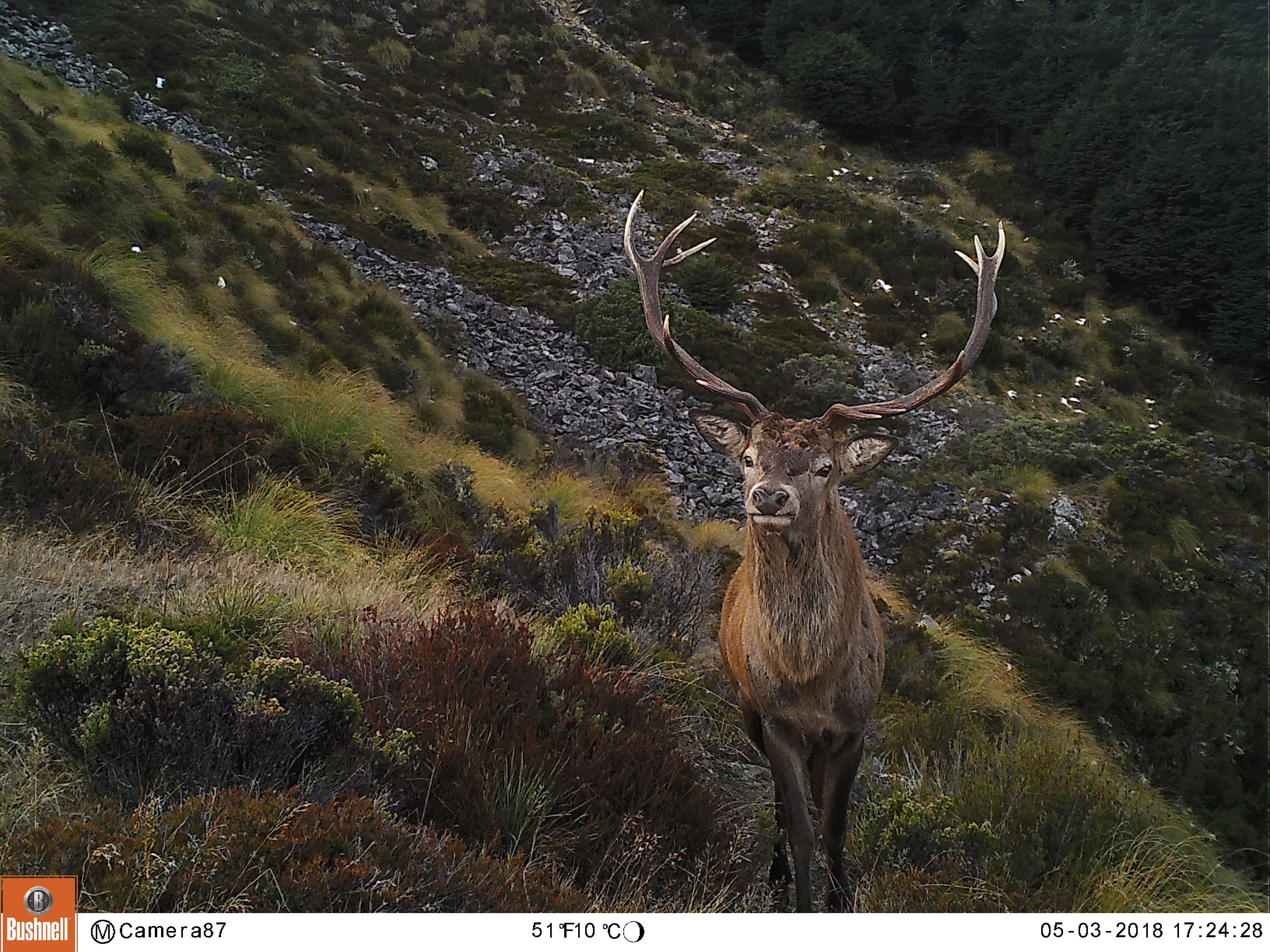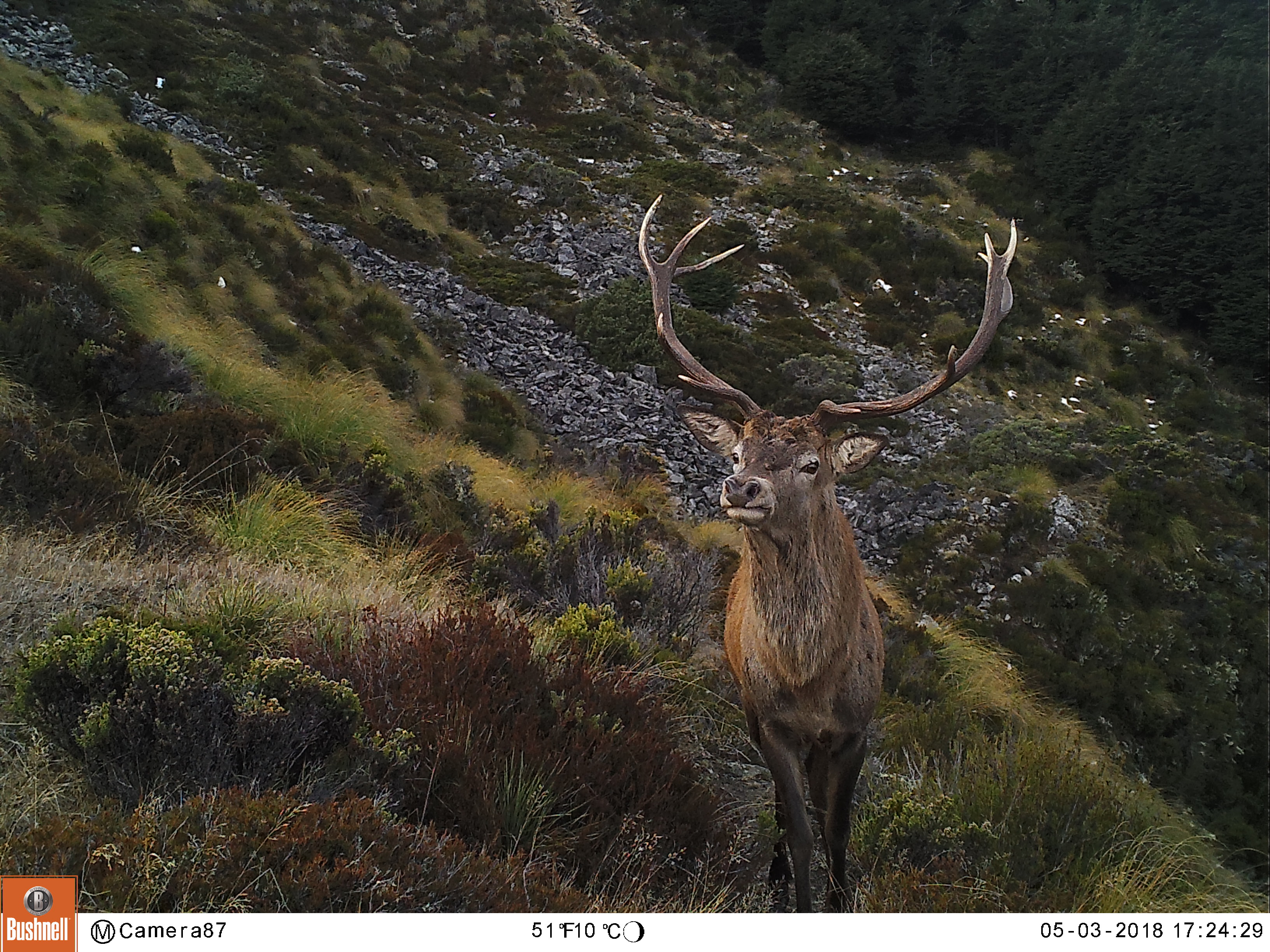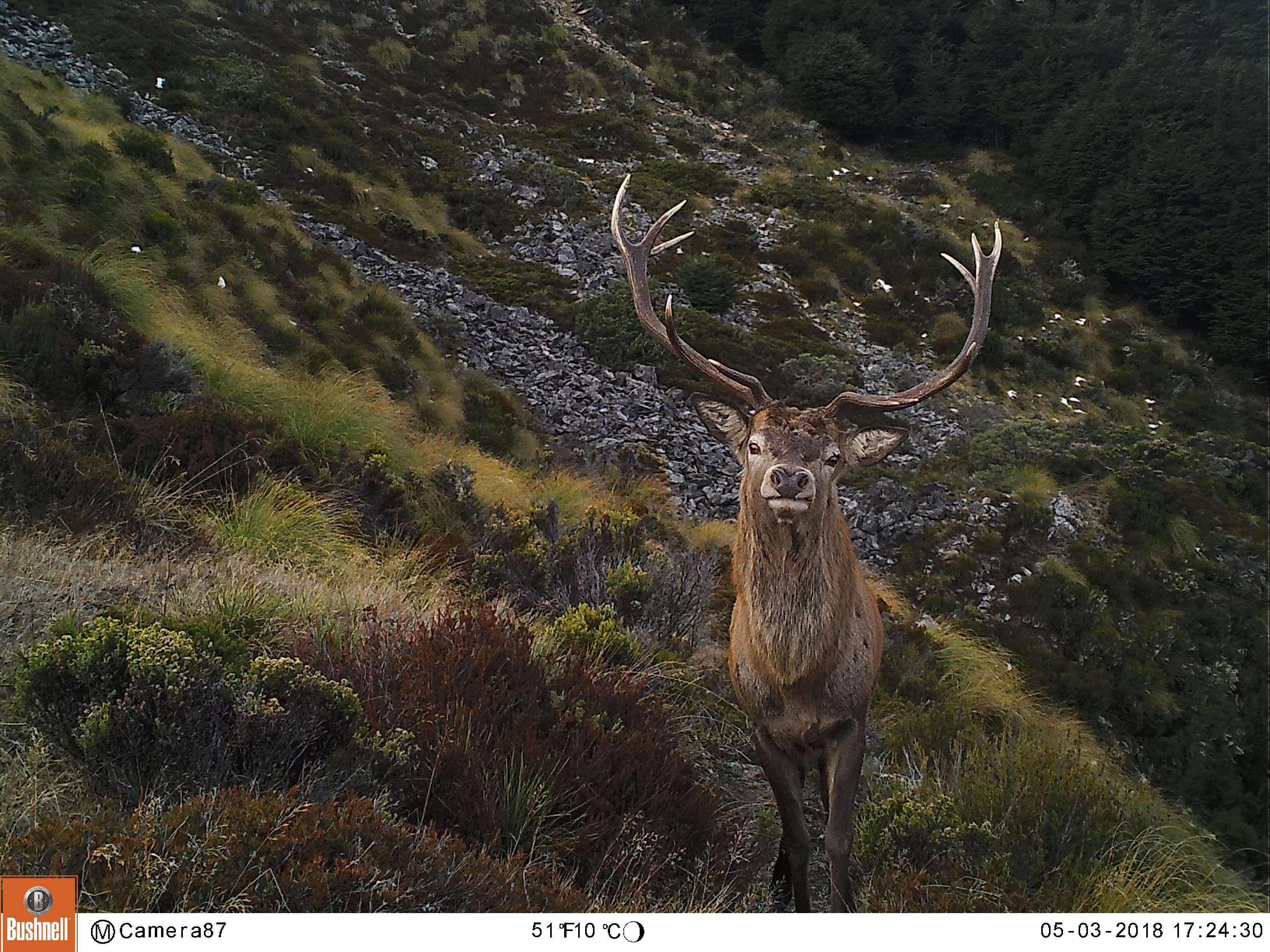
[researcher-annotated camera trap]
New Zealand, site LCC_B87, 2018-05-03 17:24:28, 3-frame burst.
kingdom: Animalia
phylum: Chordata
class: Mammalia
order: Artiodactyla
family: Cervidae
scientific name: Cervidae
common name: deer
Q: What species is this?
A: Deer (Cervidae).